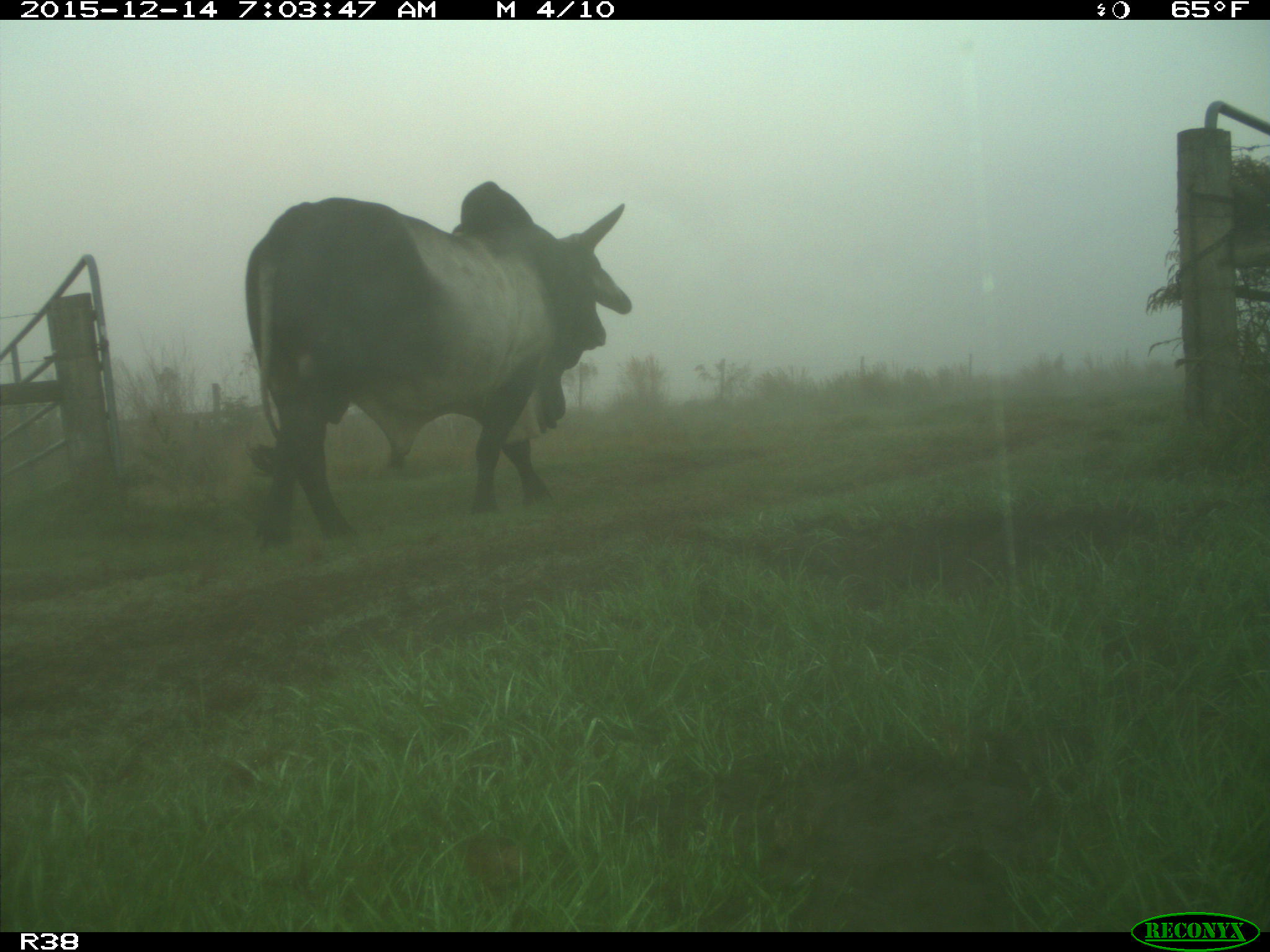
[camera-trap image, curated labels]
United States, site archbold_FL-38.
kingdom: Animalia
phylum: Chordata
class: Mammalia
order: Artiodactyla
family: Bovidae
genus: Bos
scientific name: Bos taurus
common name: domestic cow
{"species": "Bos taurus (domestic cow)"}